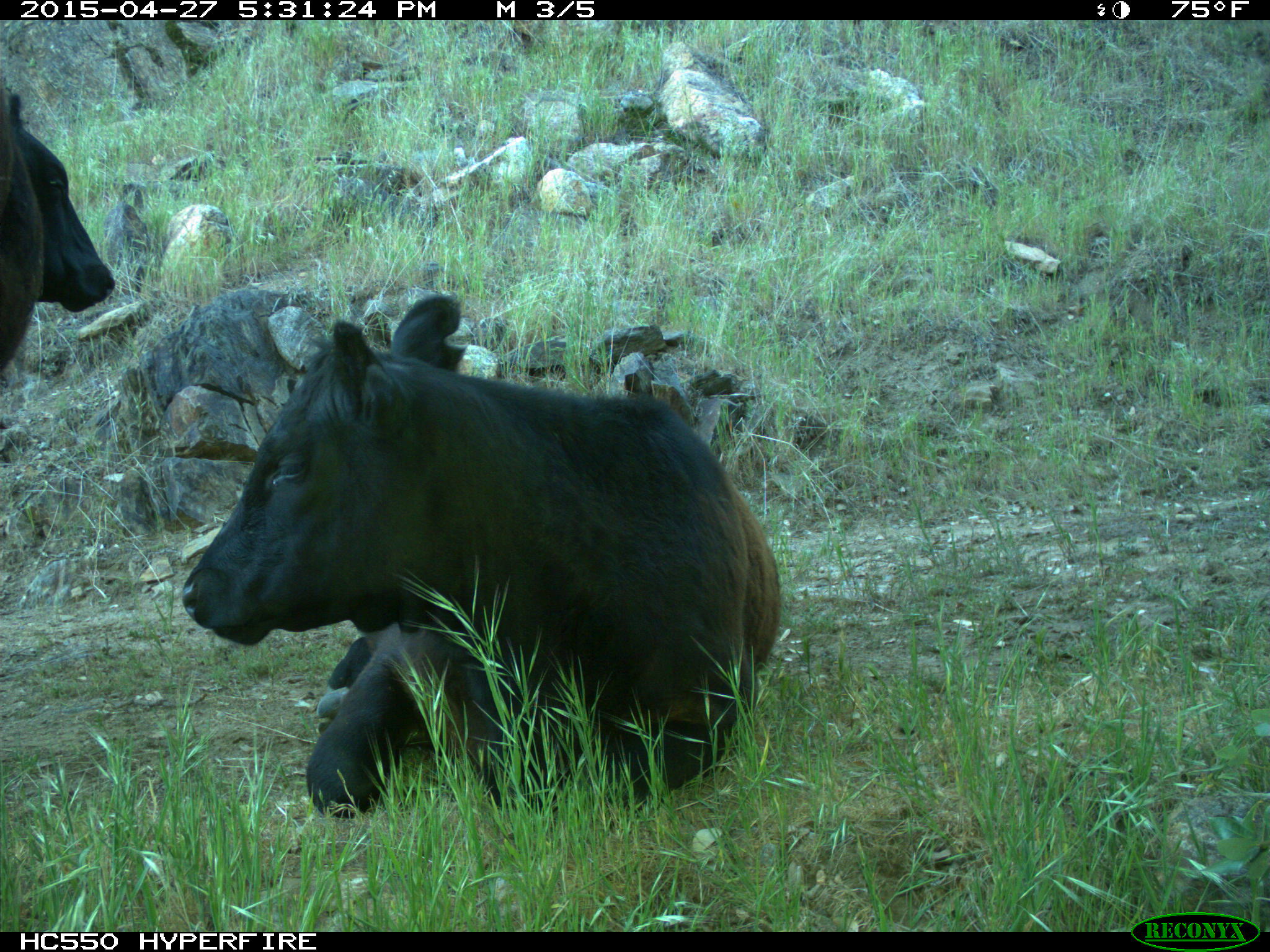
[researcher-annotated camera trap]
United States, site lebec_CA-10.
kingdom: Animalia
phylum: Chordata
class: Mammalia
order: Artiodactyla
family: Bovidae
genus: Bos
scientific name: Bos taurus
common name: domestic cow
Bos taurus (domestic cow).